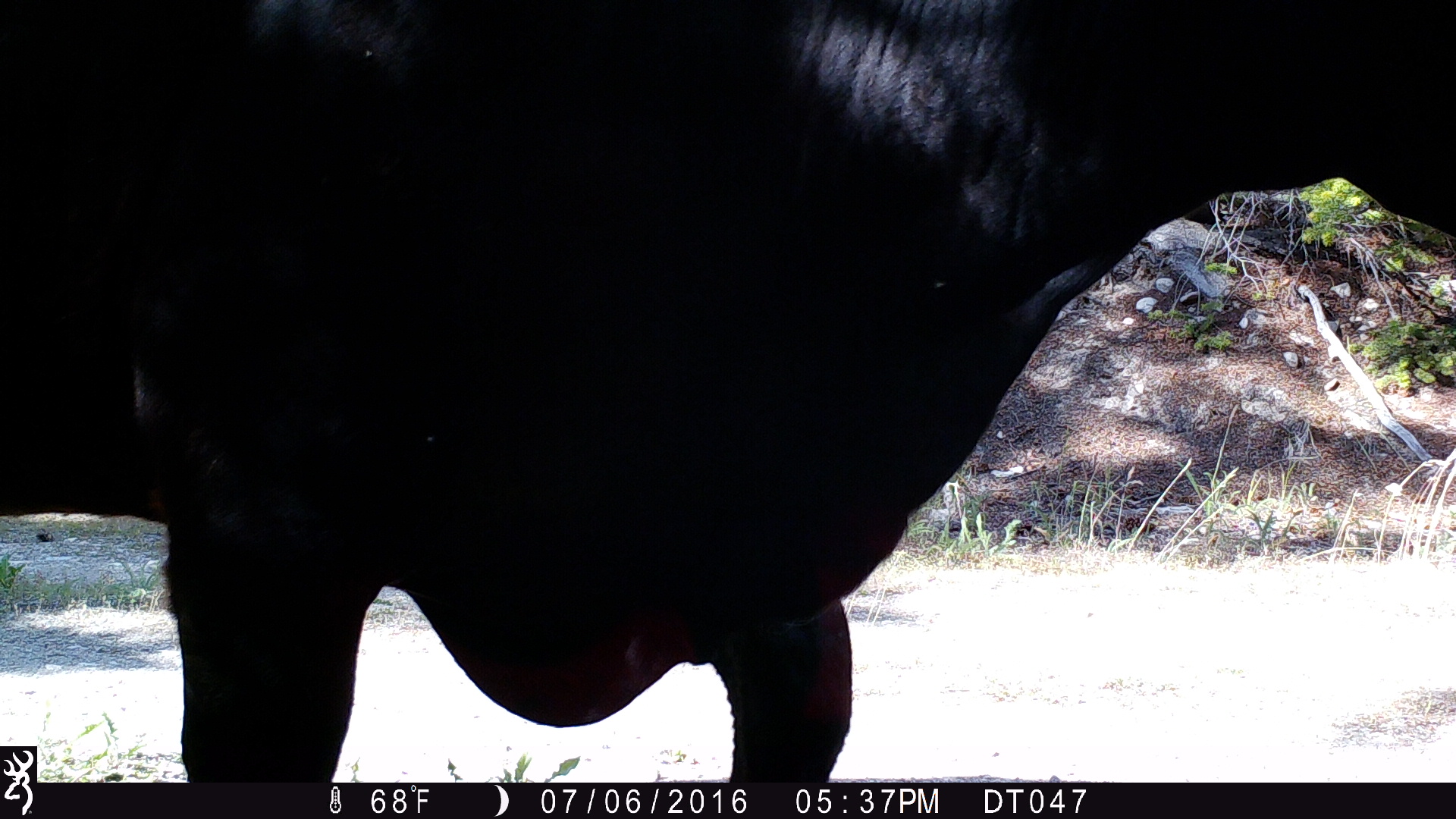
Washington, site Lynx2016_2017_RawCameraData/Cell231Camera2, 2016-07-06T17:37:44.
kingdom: Animalia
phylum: Chordata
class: Mammalia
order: Artiodactyla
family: Bovidae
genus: Bos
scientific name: Bos taurus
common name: domestic cattle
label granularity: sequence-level